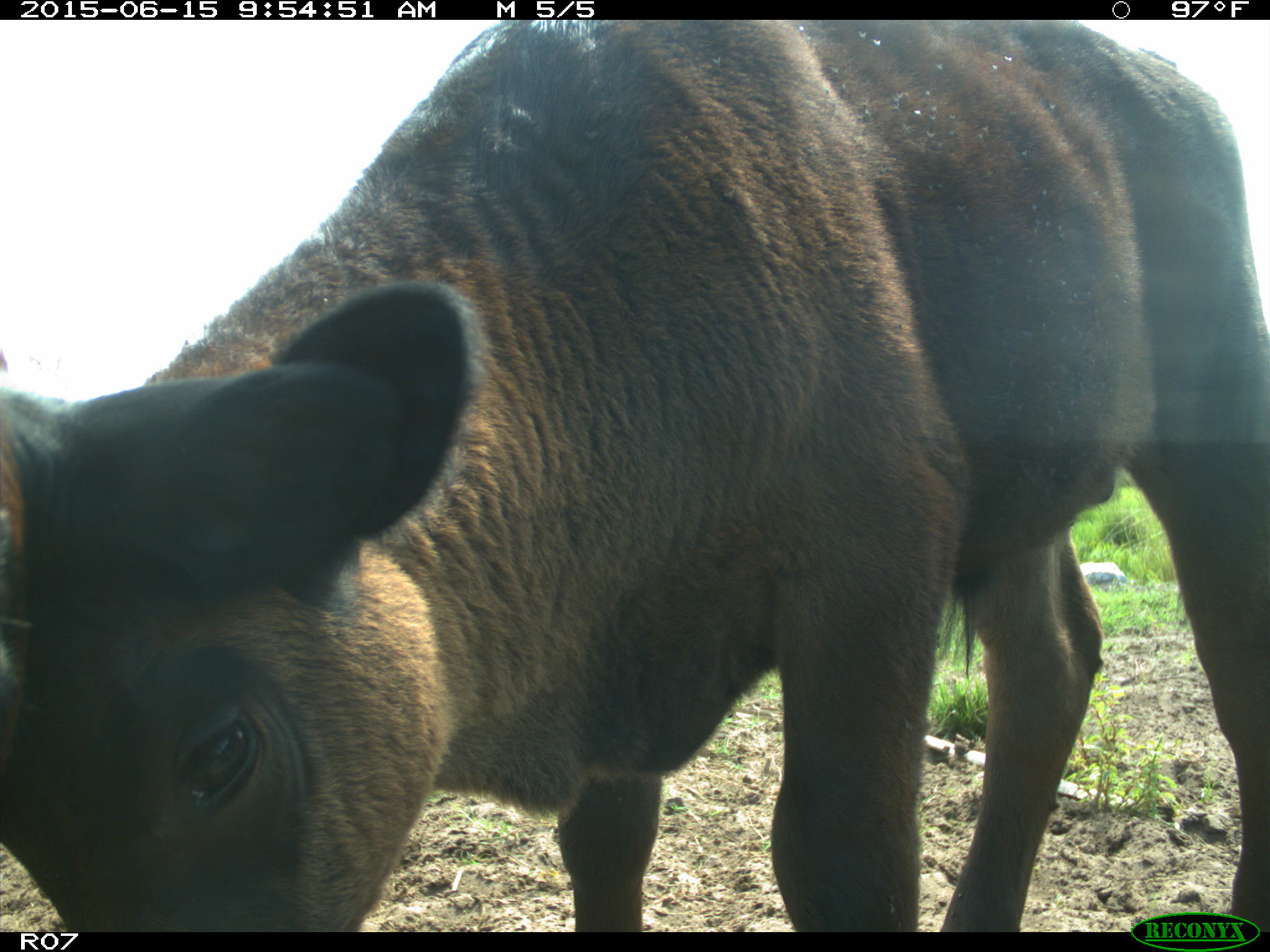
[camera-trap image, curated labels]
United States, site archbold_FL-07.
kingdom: Animalia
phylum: Chordata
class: Mammalia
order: Artiodactyla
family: Bovidae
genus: Bos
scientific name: Bos taurus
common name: domestic cow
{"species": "Bos taurus (domestic cow)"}